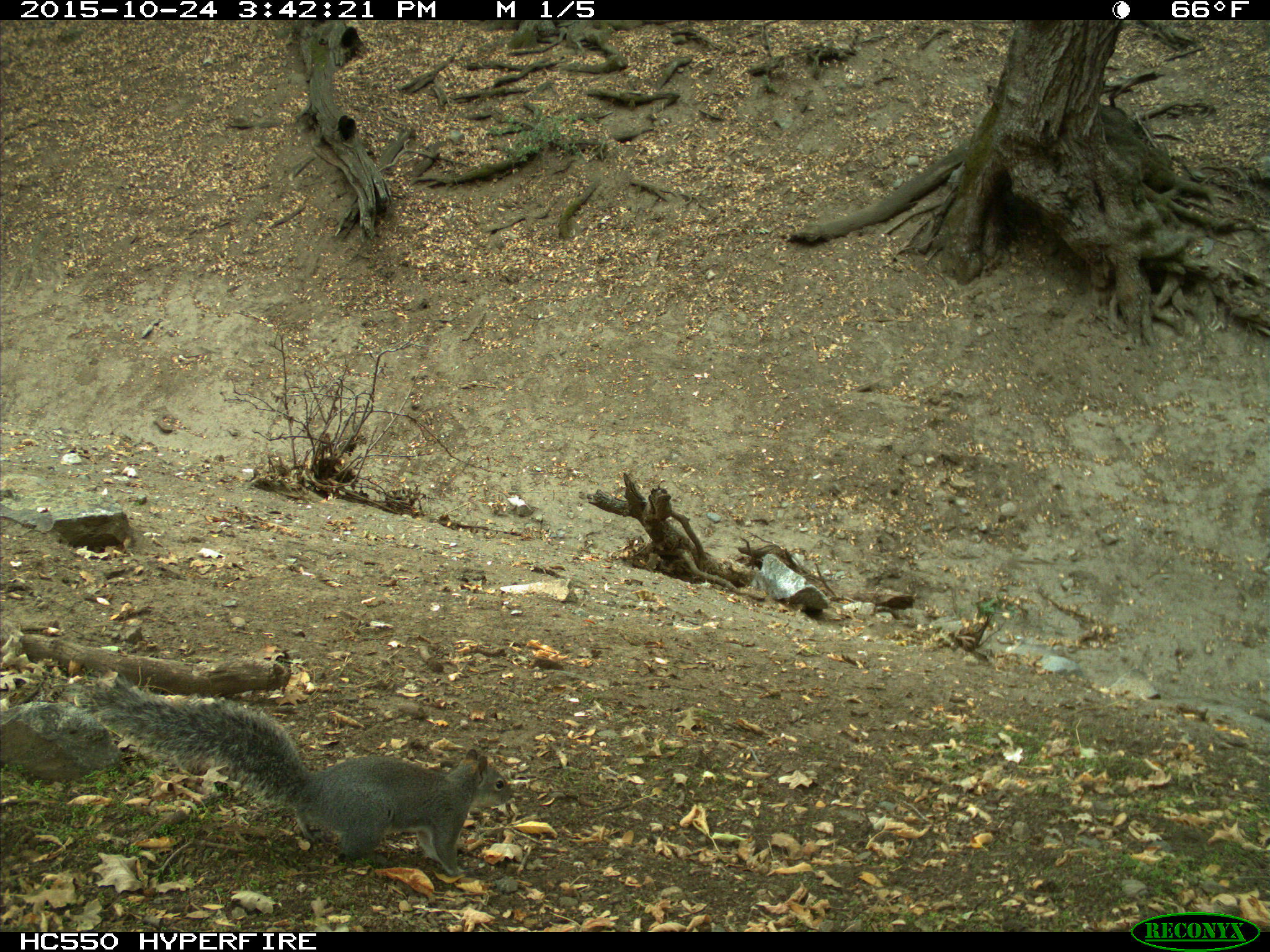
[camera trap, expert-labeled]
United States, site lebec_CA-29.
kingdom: Animalia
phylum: Chordata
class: Mammalia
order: Rodentia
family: Sciuridae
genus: Sciurus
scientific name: Sciurus carolinensis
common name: eastern gray squirrel